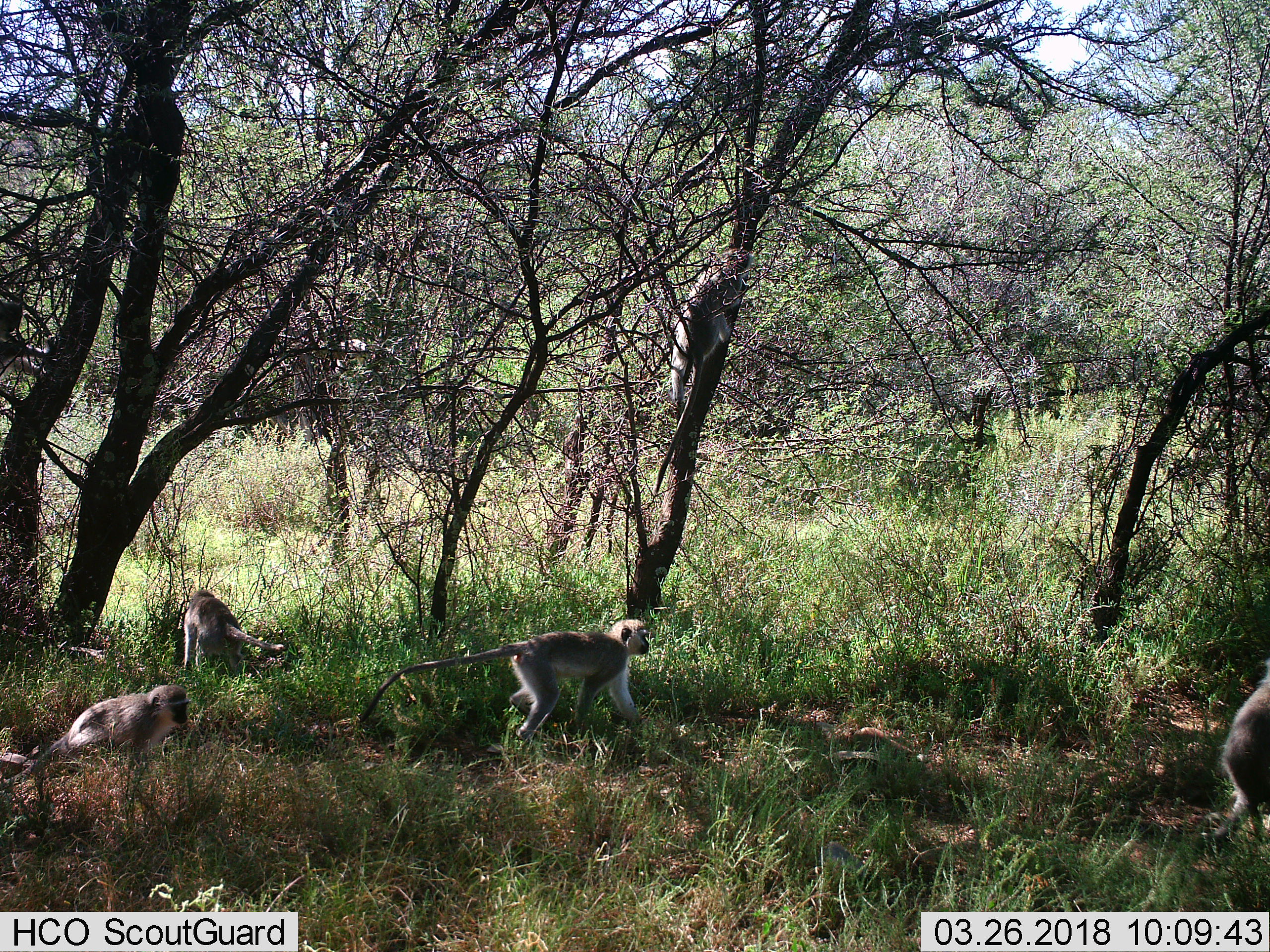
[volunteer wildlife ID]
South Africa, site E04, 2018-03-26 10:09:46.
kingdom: Animalia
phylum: Chordata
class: Mammalia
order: Primates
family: Cercopithecidae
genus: Chlorocebus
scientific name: Chlorocebus pygerythrus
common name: vervet monkey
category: monkeyvervet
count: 5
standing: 11%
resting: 11%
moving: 78%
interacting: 22%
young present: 0%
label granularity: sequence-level